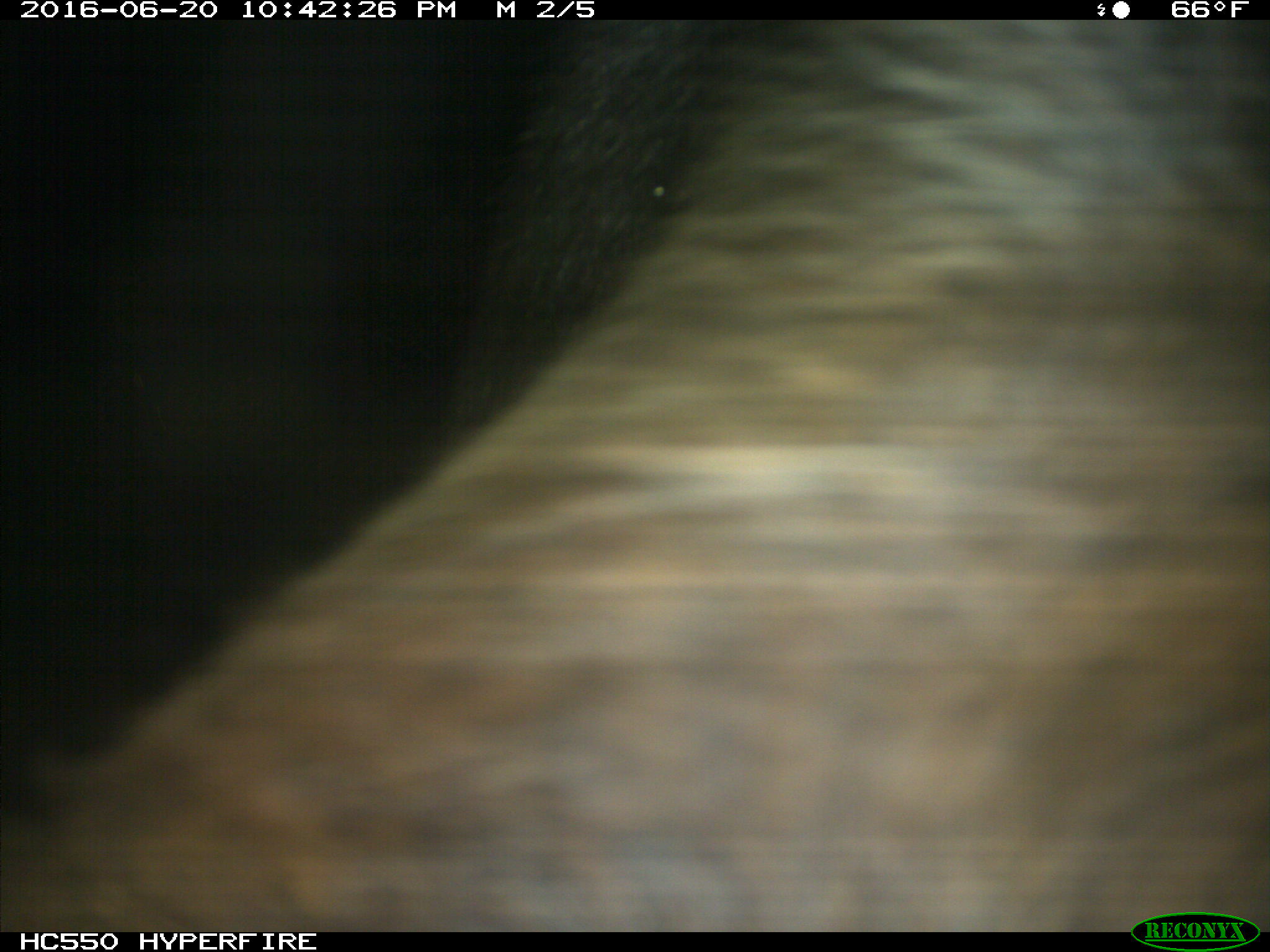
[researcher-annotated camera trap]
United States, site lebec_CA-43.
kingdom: Animalia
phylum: Chordata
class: Mammalia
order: Artiodactyla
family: Bovidae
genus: Bos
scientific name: Bos taurus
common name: domestic cow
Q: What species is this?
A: Bos taurus (domestic cow).